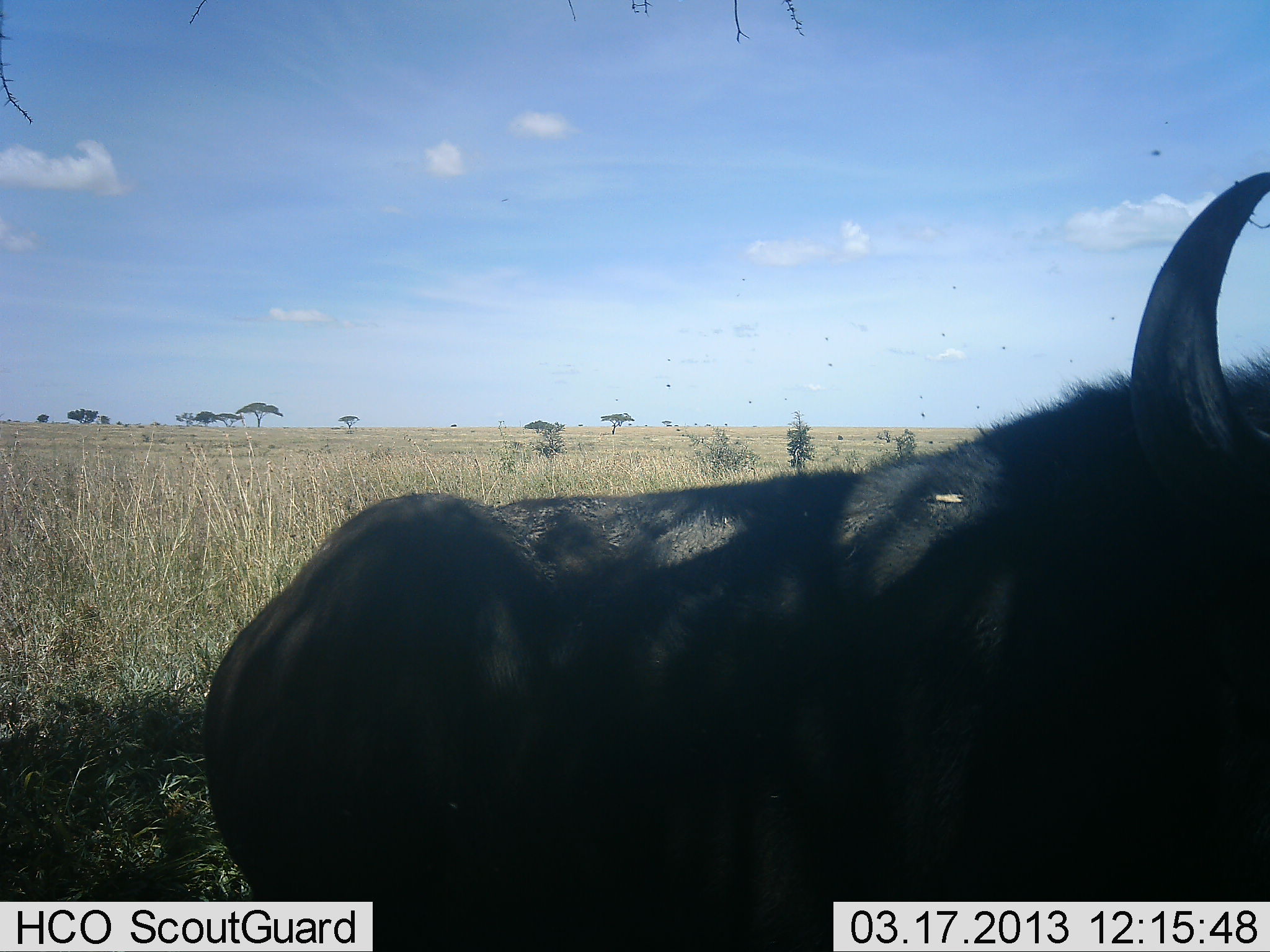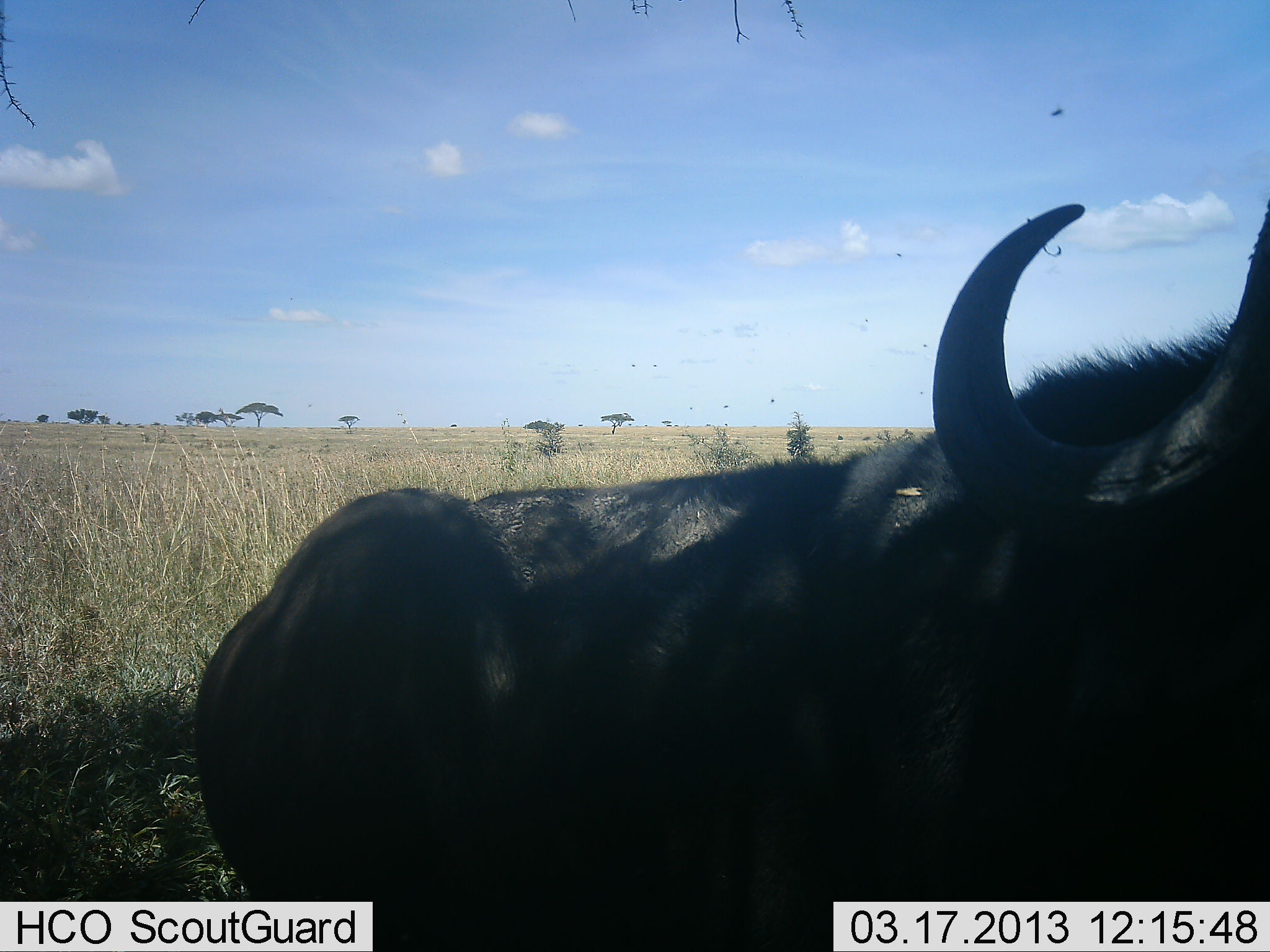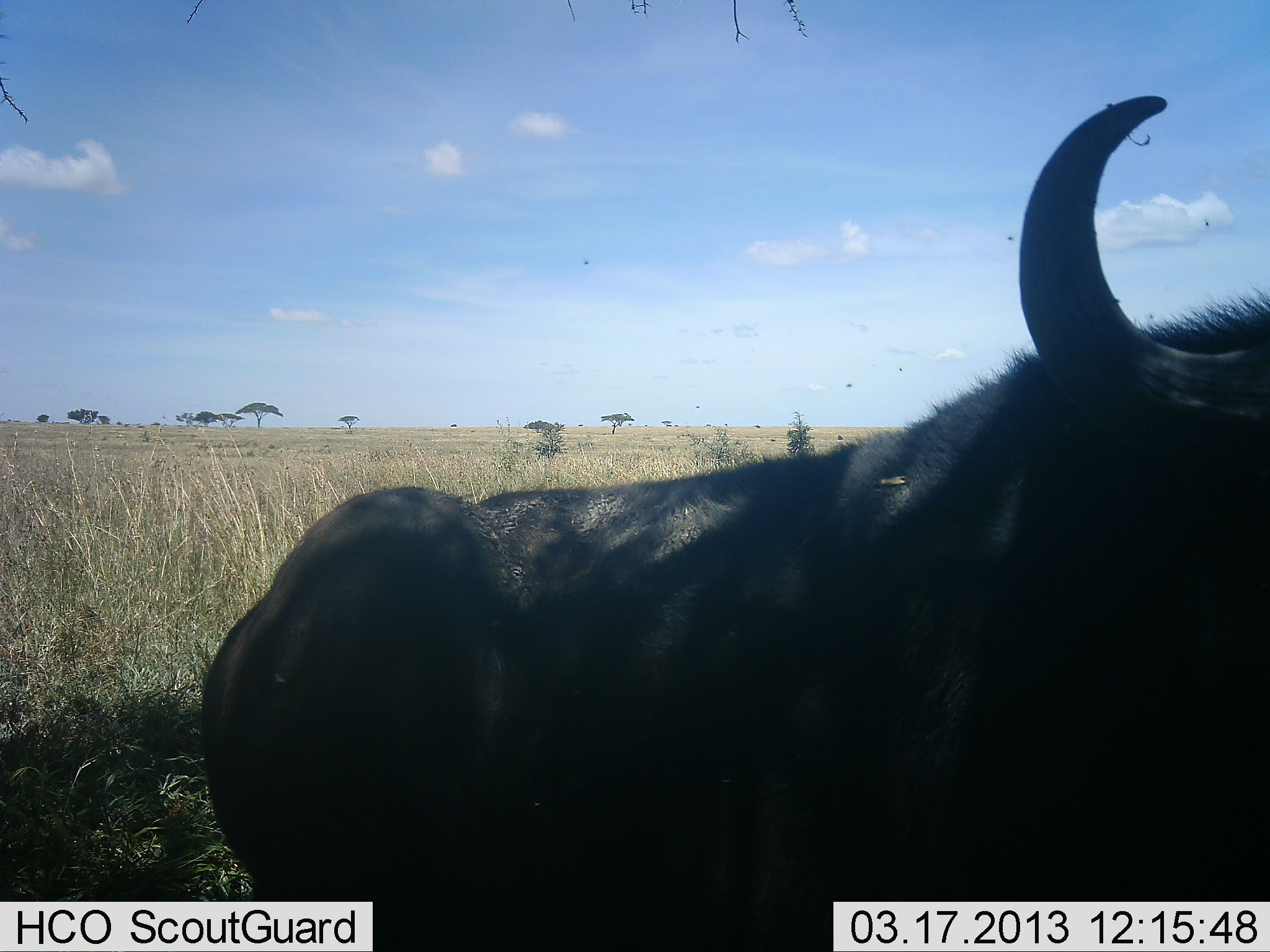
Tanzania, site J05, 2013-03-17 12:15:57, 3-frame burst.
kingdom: Animalia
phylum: Chordata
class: Mammalia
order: Artiodactyla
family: Bovidae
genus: Syncerus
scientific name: Syncerus caffer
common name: cape buffalo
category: buffalo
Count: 1.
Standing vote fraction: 29%.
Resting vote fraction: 53%.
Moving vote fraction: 6%.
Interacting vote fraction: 6%.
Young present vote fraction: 0%.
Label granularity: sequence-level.